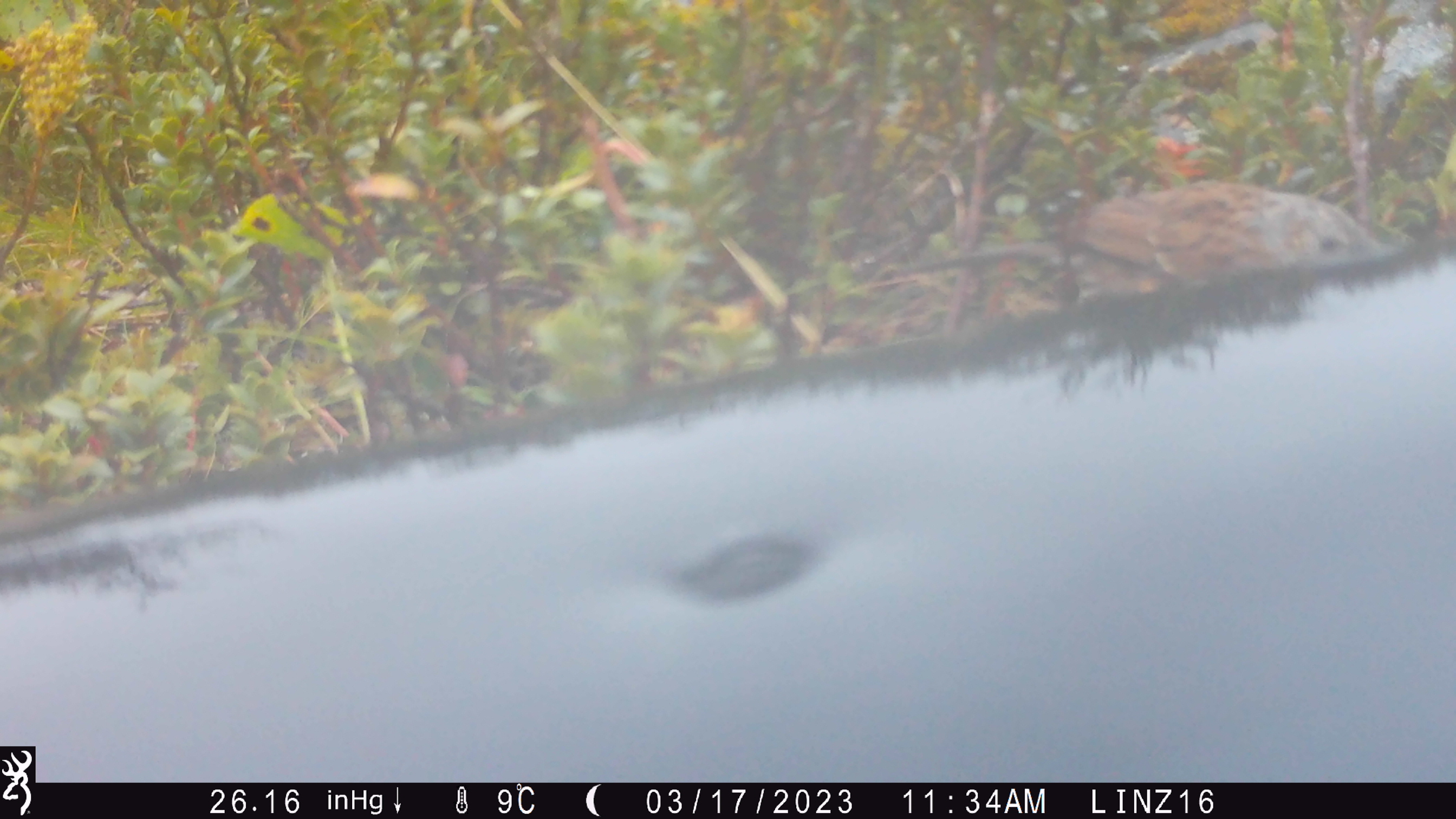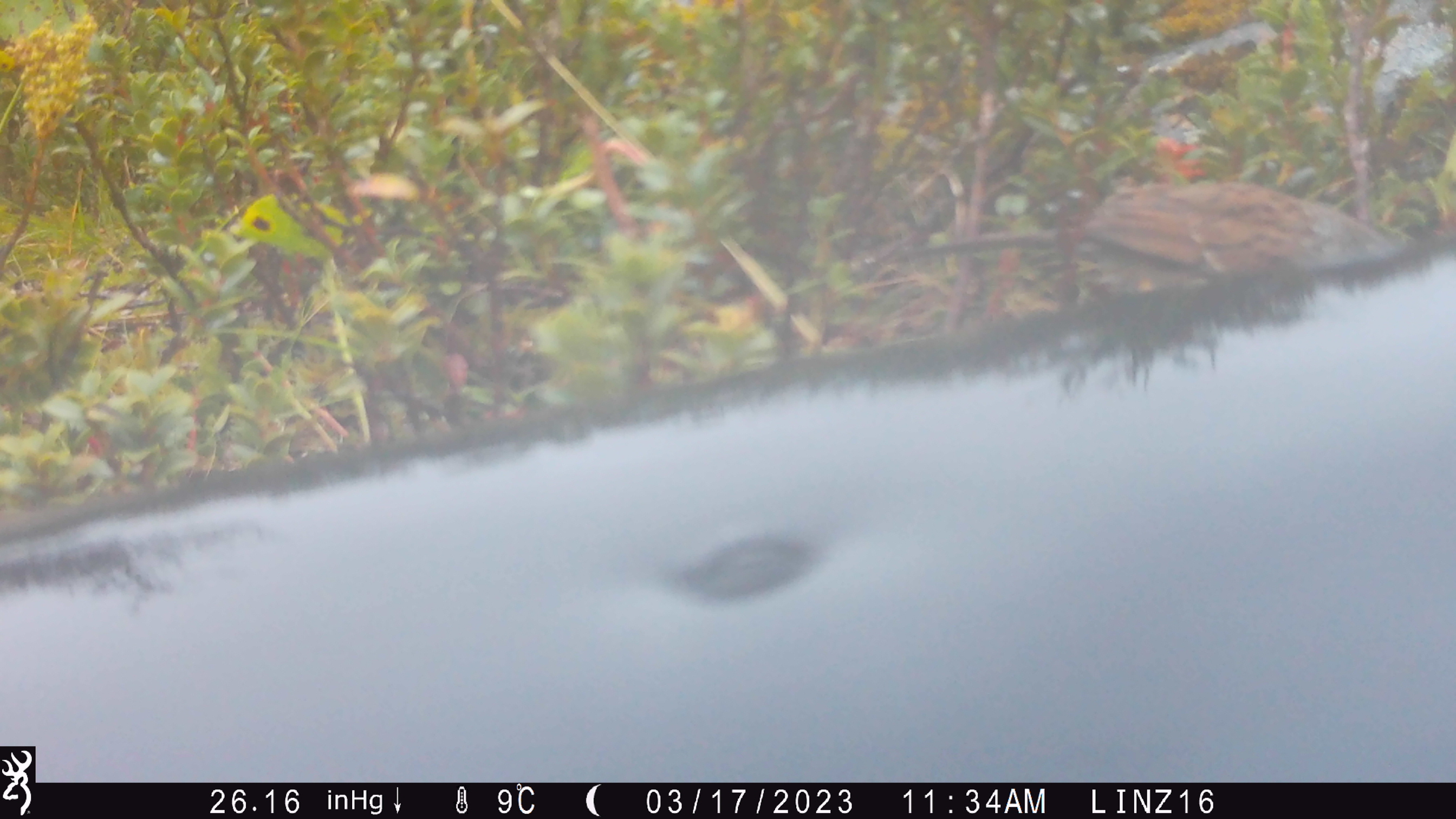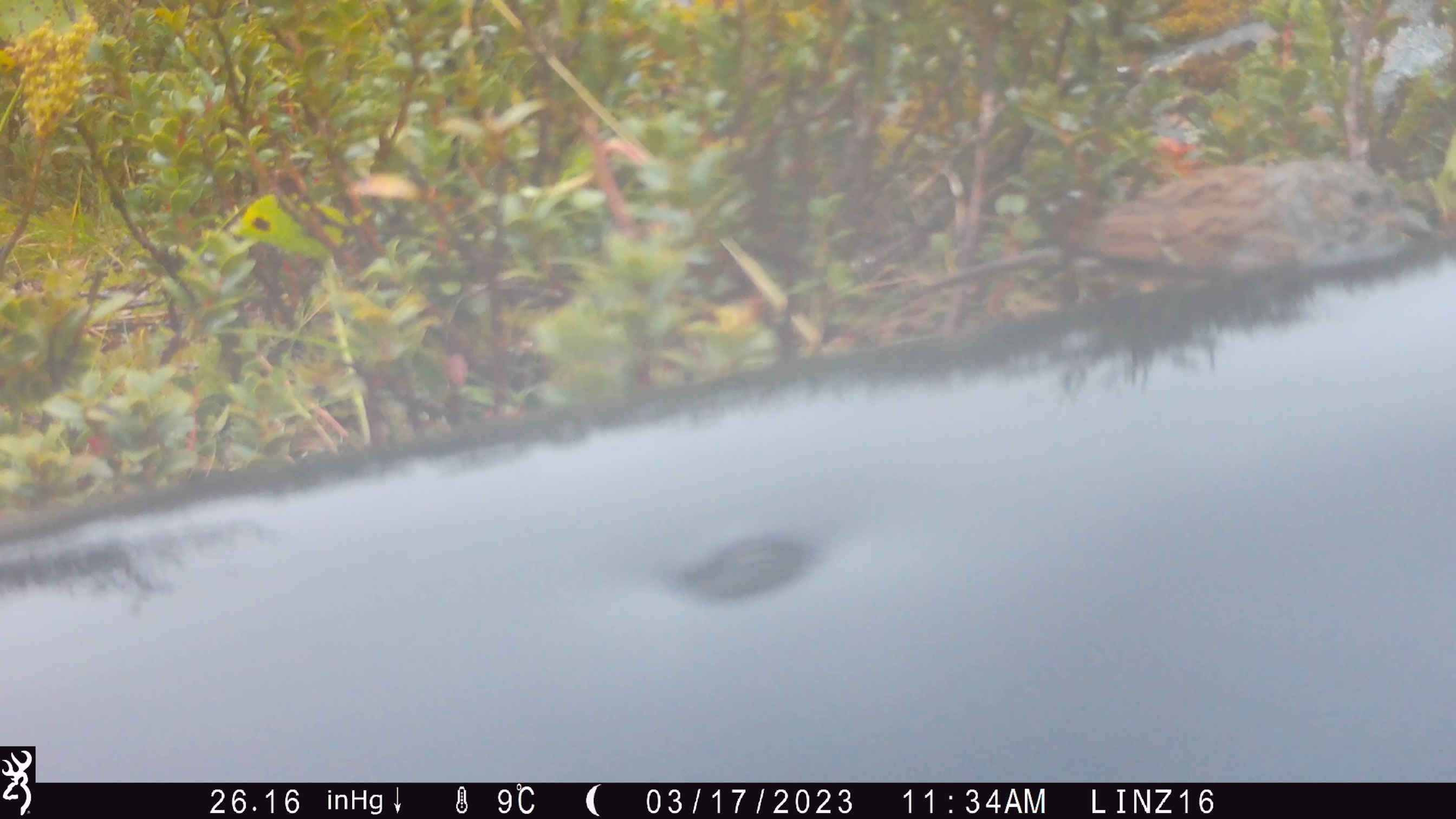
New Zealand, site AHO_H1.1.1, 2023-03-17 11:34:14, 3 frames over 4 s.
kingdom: Animalia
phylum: Chordata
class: Aves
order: Passeriformes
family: Prunellidae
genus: Prunella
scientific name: Prunella modularis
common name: dunnock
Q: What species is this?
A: Dunnock (Prunella modularis).